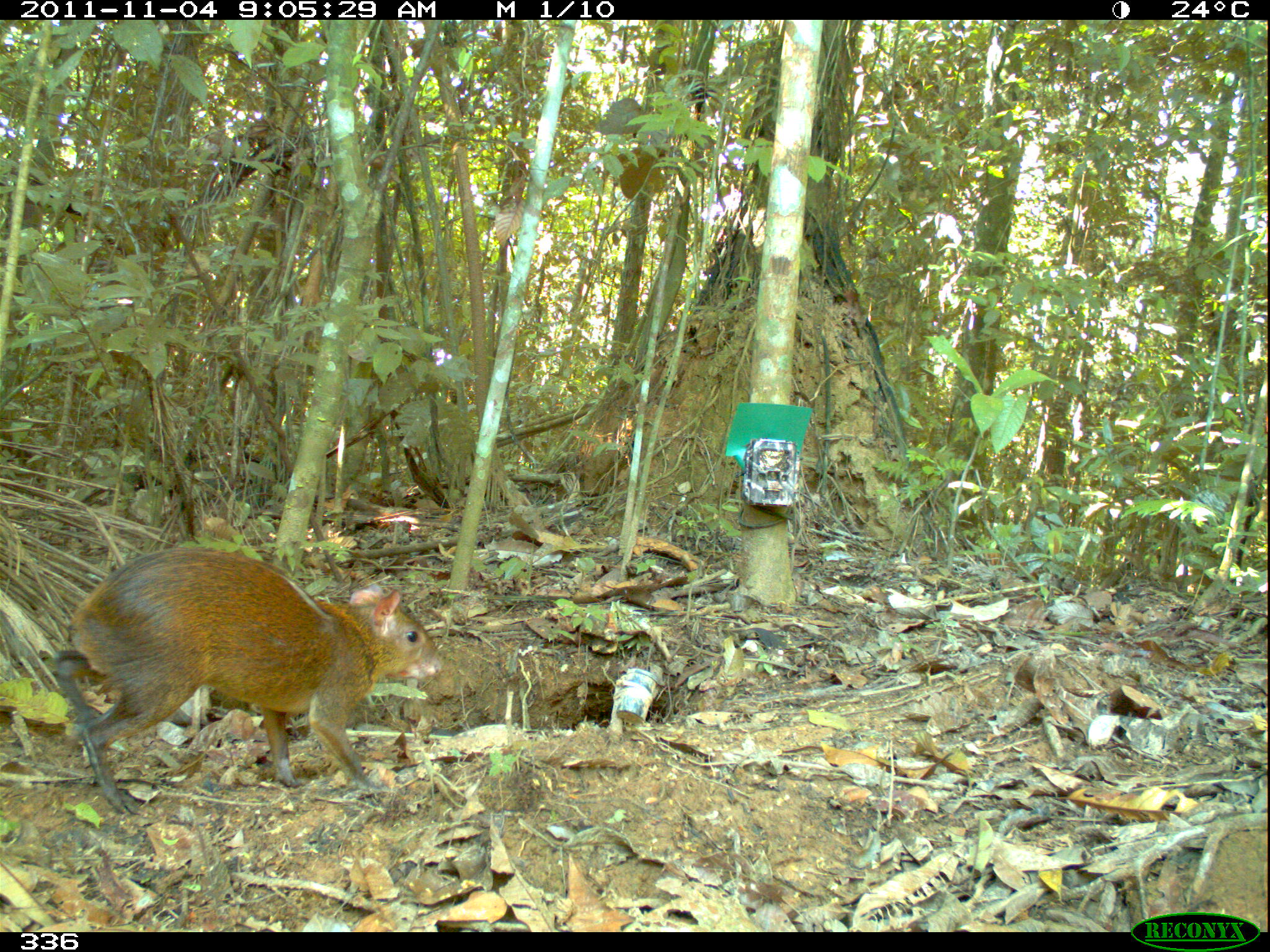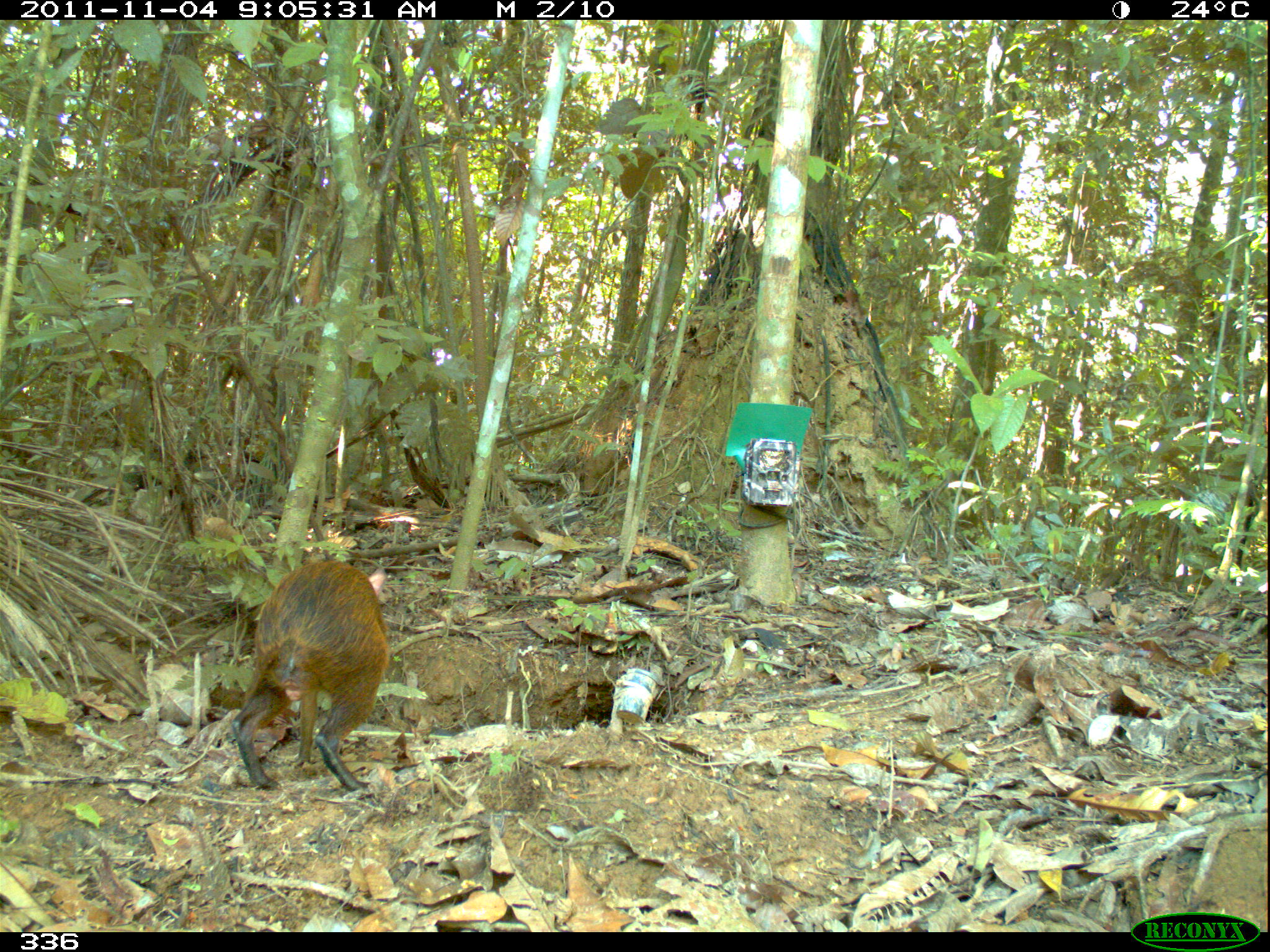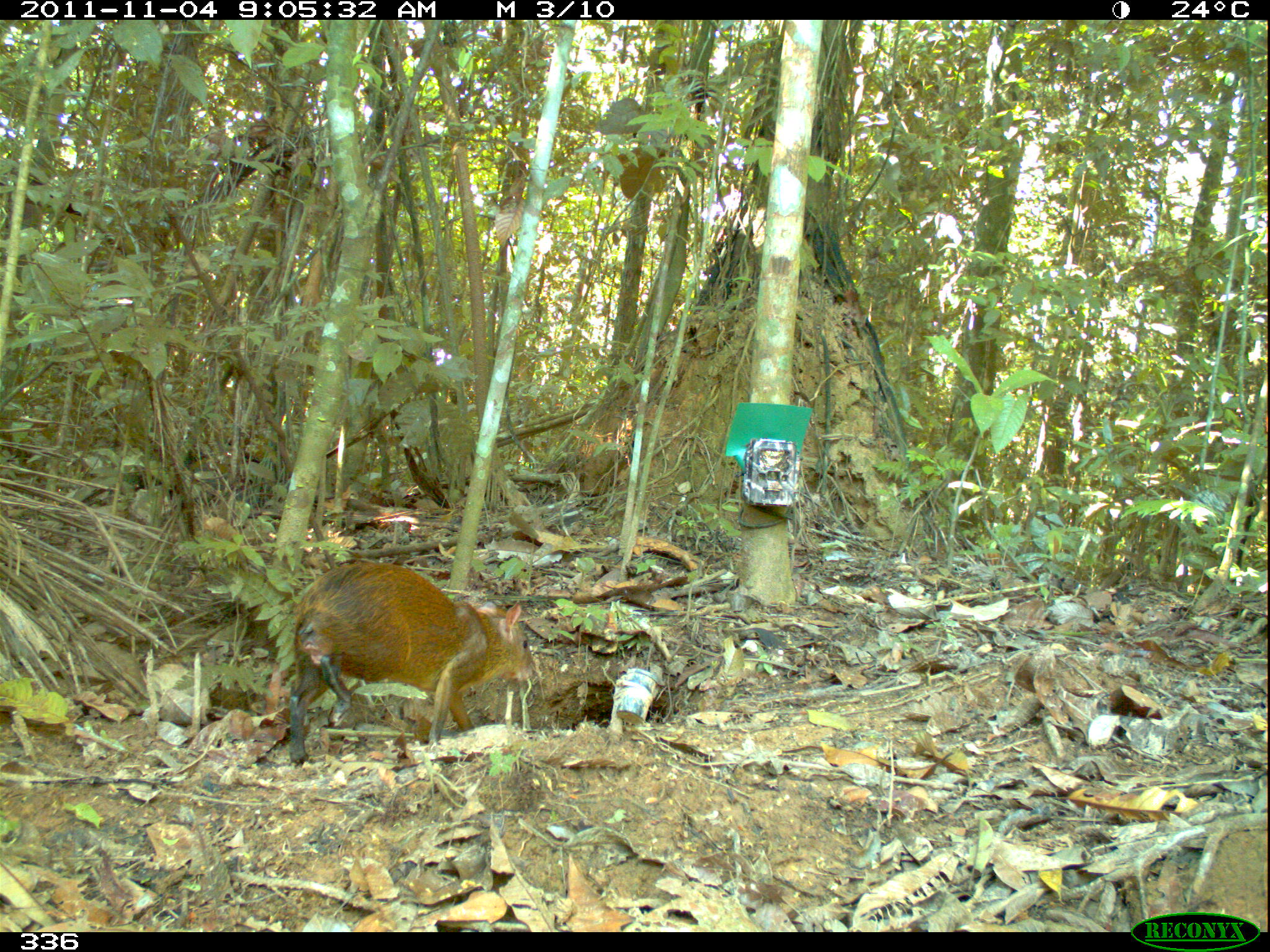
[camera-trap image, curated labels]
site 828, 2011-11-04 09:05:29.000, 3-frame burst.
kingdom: Animalia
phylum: Chordata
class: Mammalia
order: Rodentia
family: Dasyproctidae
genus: Dasyprocta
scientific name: Dasyprocta punctata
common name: central american agouti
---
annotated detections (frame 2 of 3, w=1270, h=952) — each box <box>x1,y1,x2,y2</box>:
dasyprocta punctata: <box>232,559,389,791</box>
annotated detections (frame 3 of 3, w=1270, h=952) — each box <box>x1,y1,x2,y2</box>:
dasyprocta punctata: <box>287,560,535,763</box>